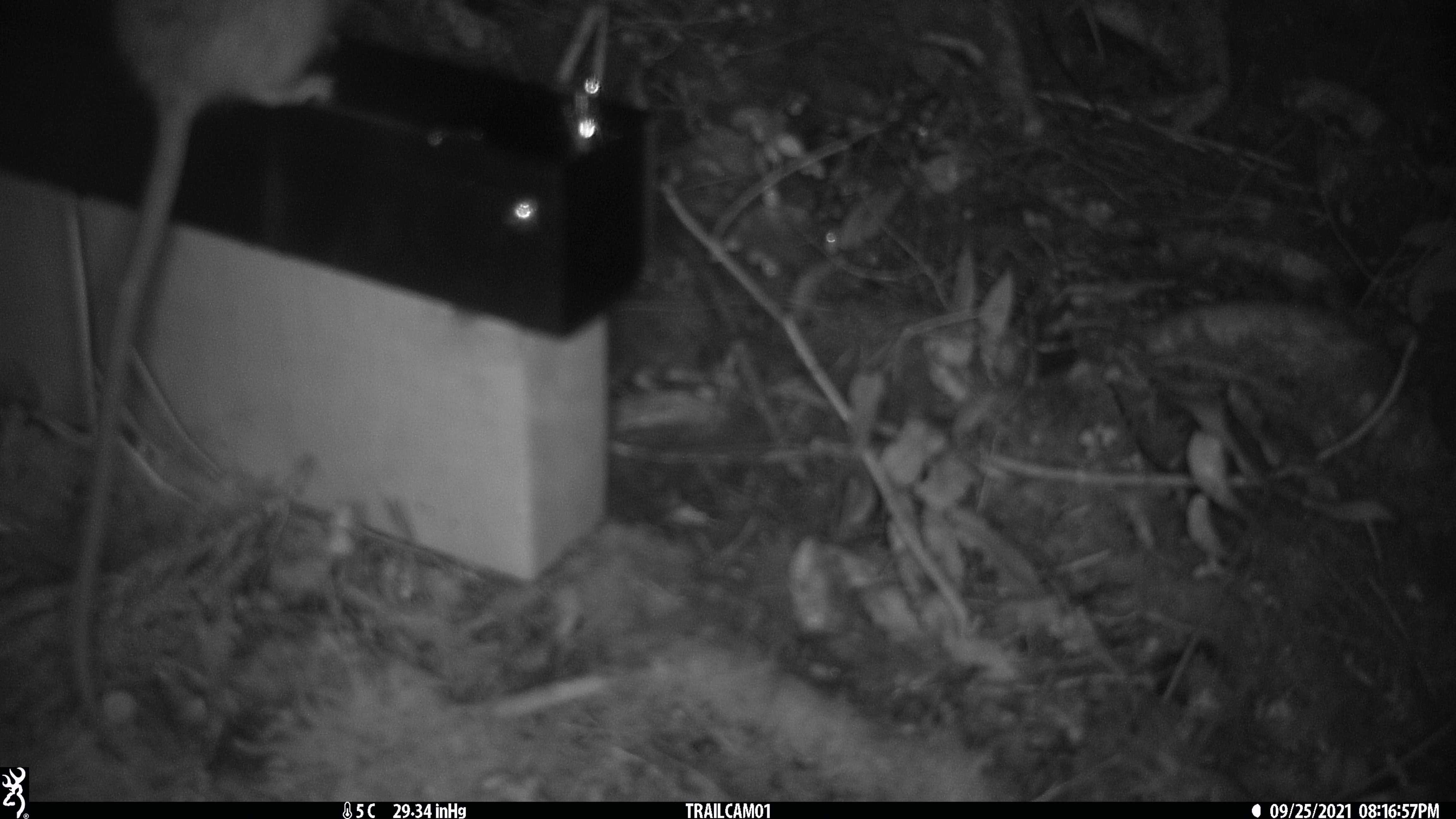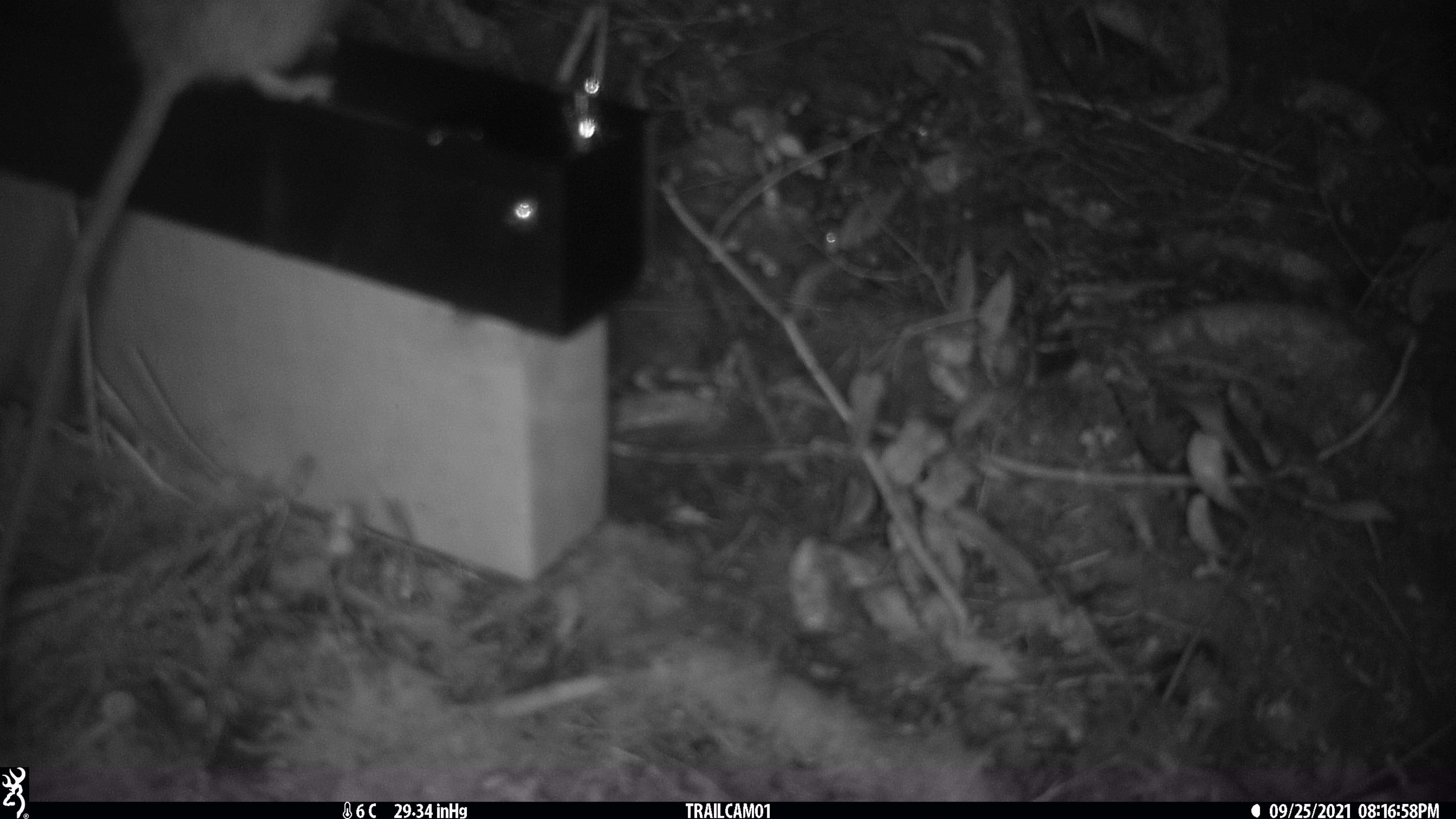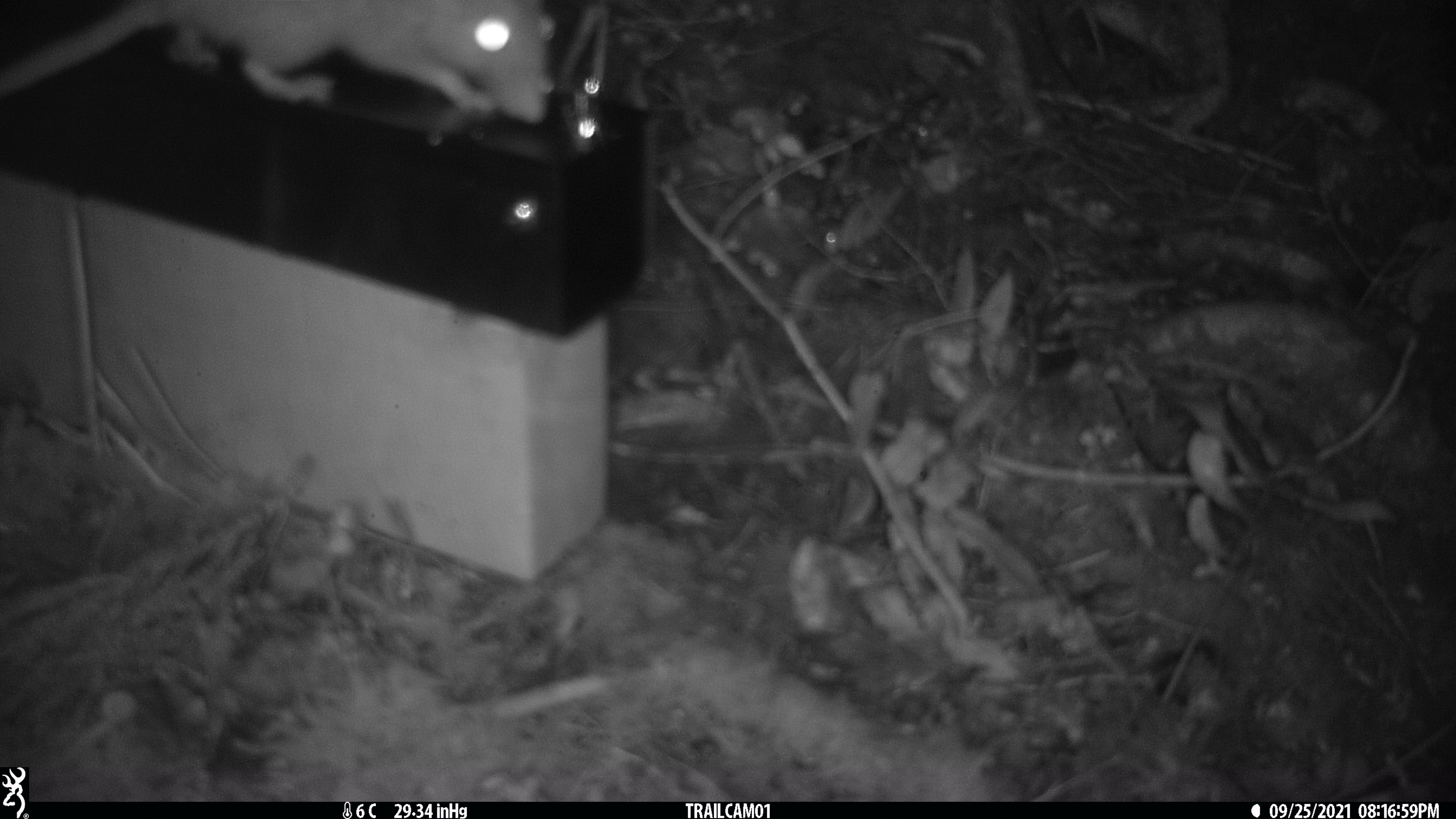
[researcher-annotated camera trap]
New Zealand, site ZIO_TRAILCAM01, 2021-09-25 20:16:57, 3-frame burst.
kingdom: Animalia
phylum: Chordata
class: Mammalia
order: Rodentia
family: Muridae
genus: Rattus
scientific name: Rattus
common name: rat